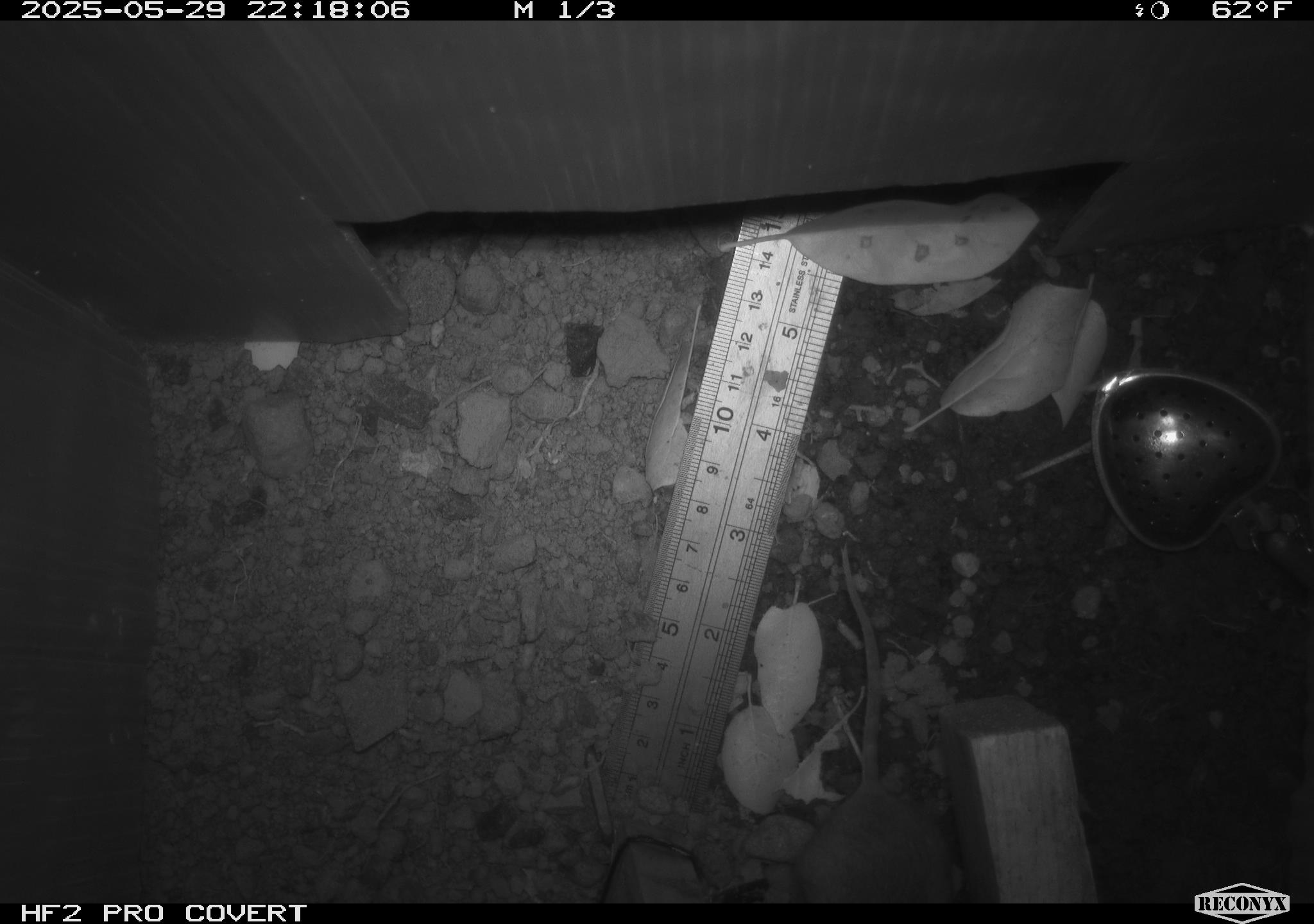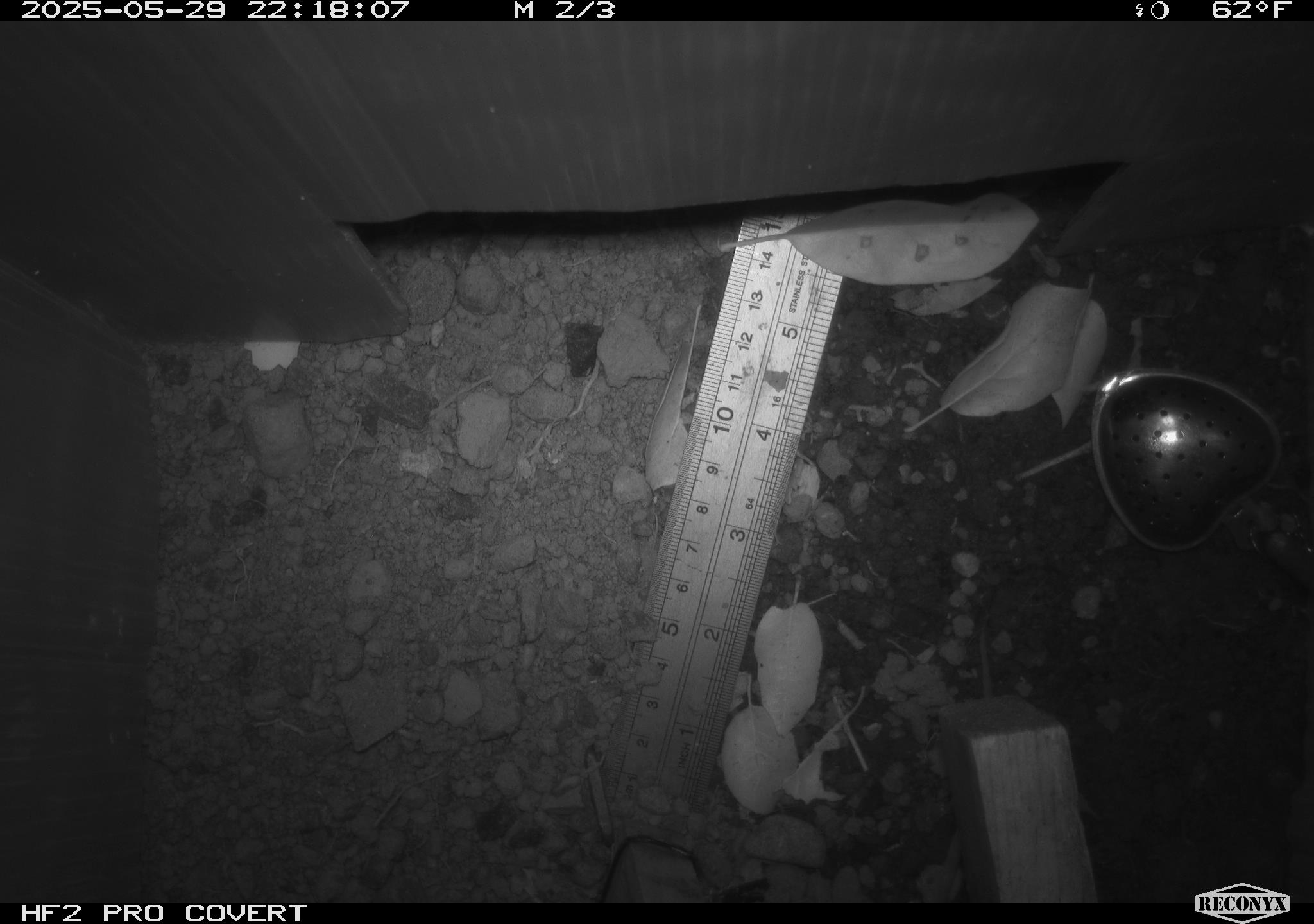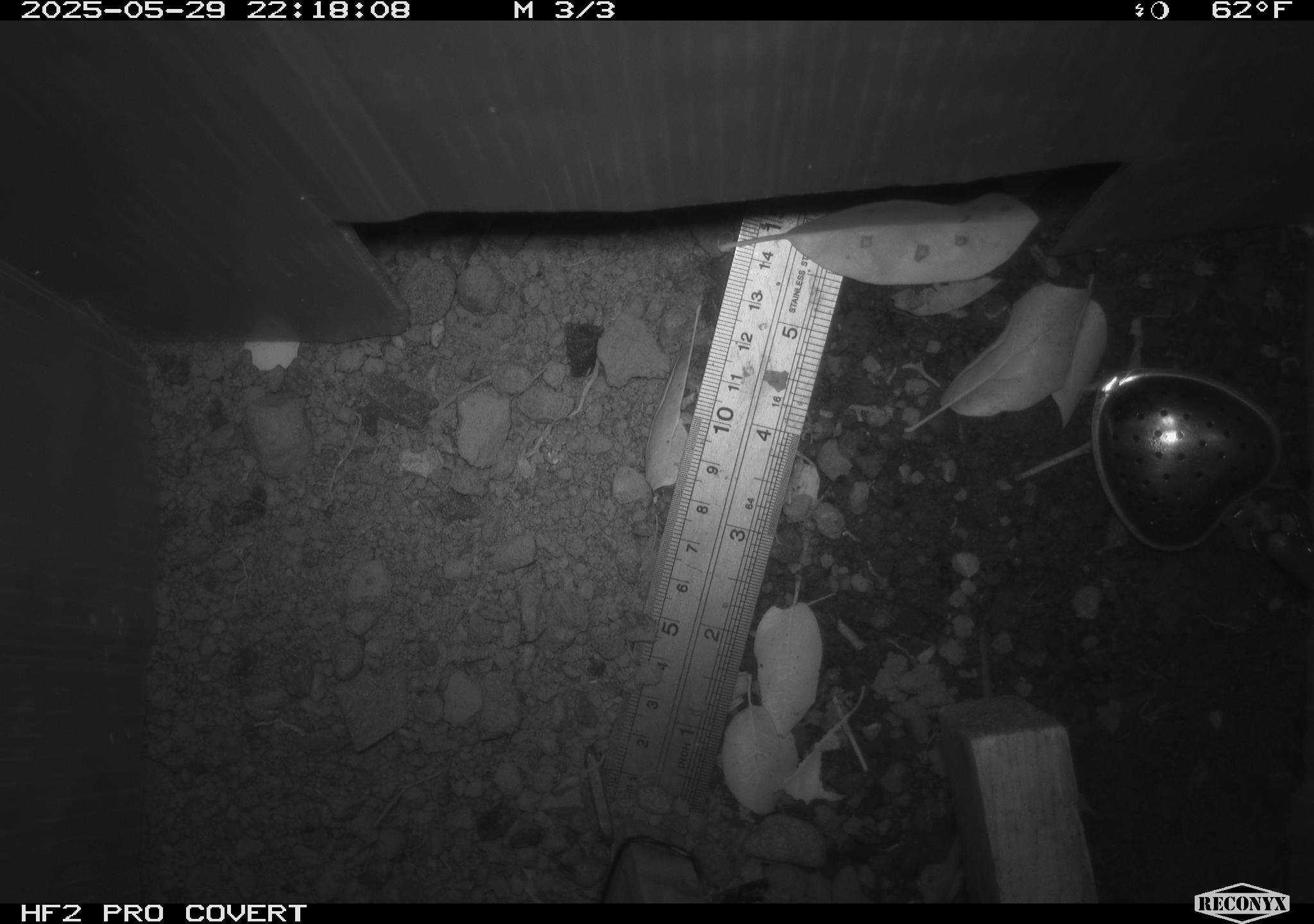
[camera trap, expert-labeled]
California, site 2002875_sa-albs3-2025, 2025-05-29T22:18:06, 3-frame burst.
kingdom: Animalia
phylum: Chordata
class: Mammalia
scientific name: Mammalia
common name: small mammal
Small mammal (Mammalia).